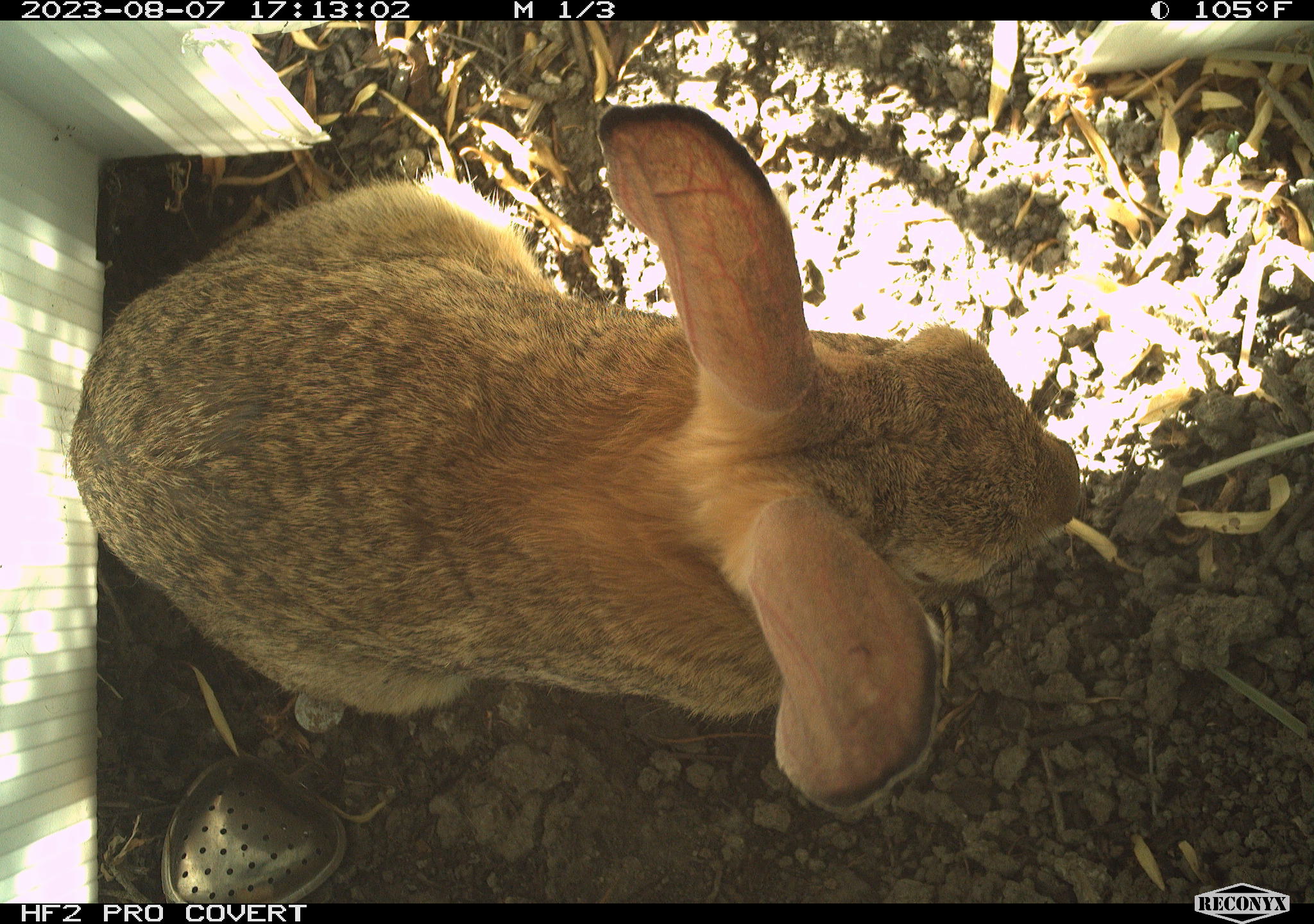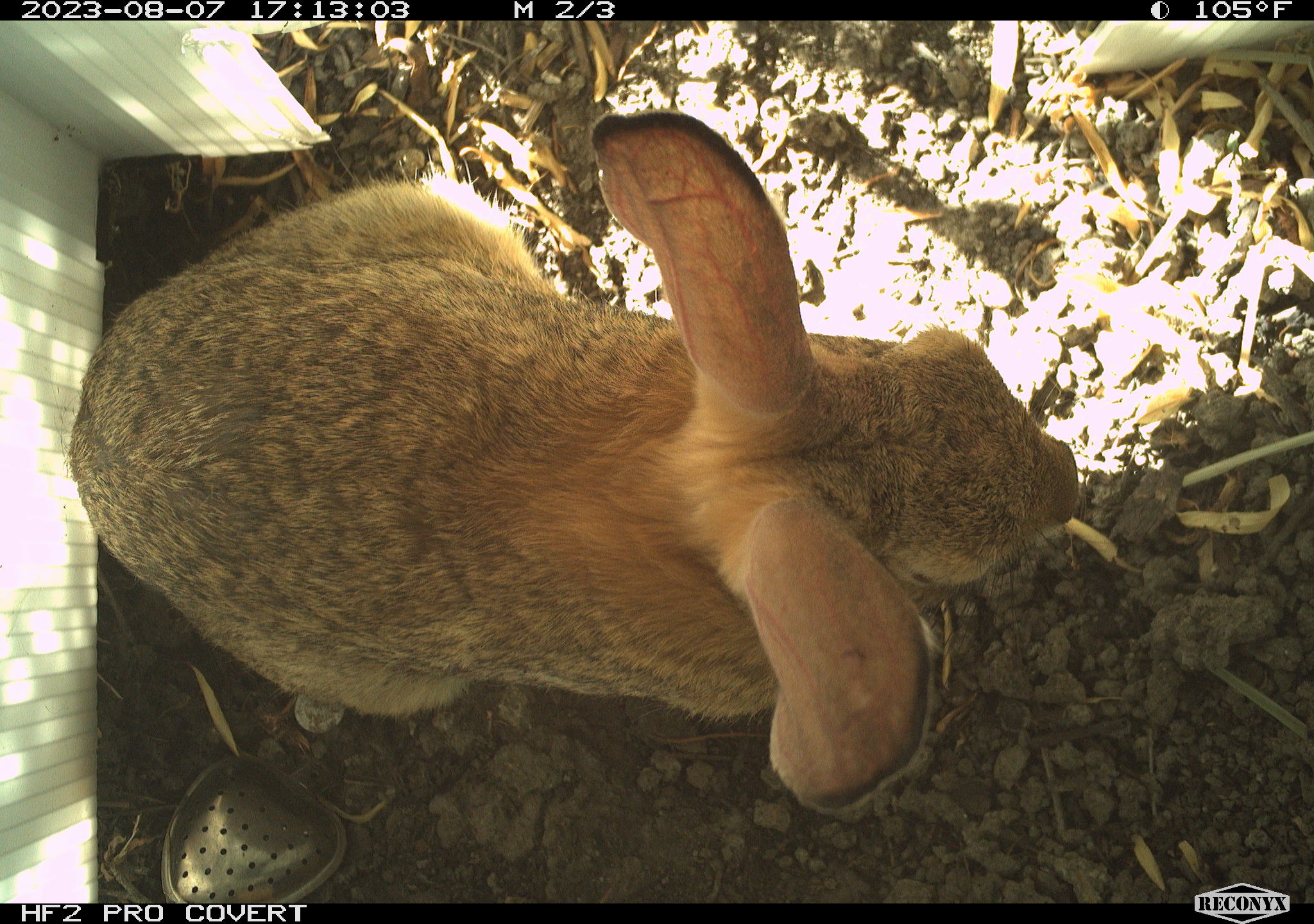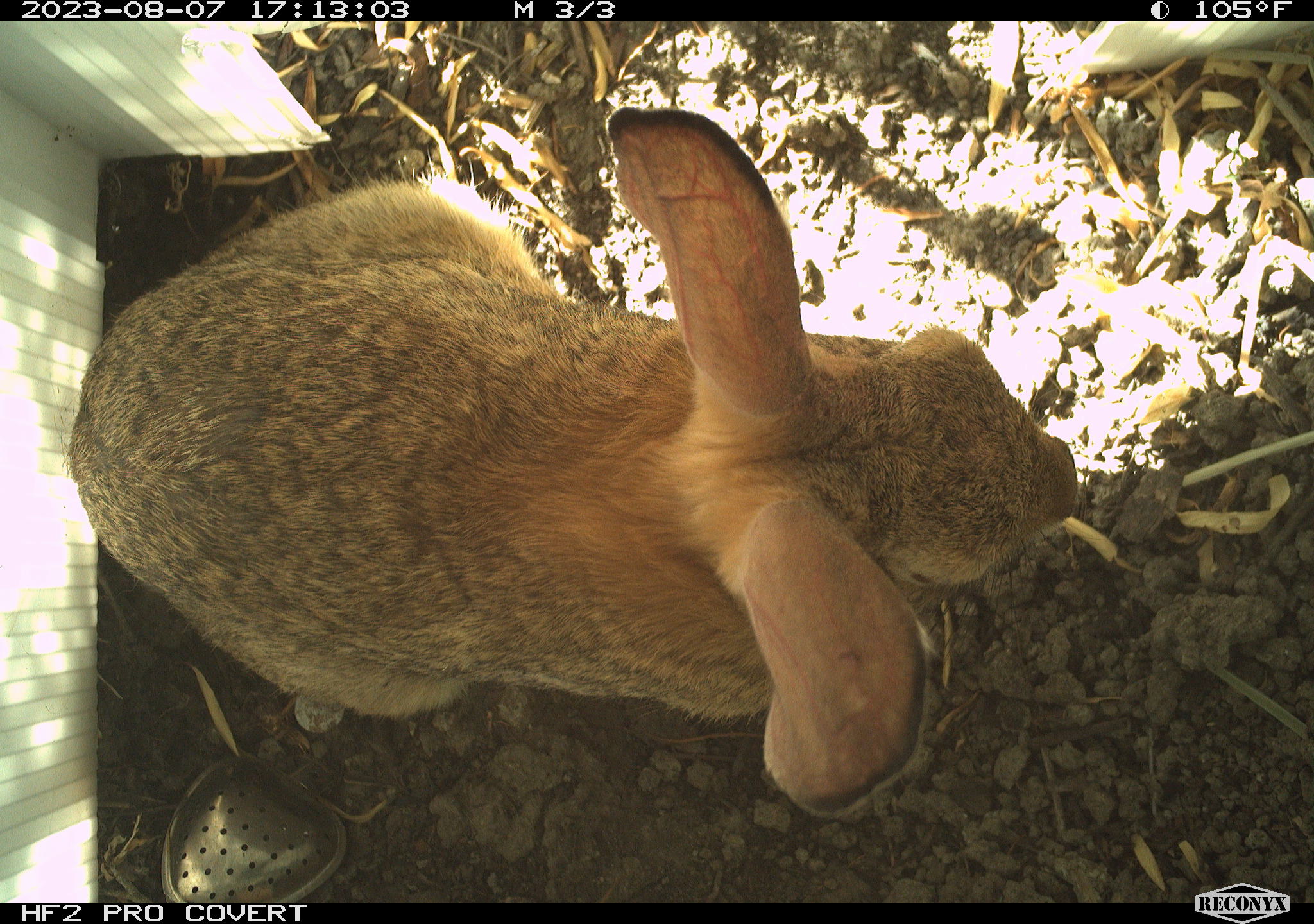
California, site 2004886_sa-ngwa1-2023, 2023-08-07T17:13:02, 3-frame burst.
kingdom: Animalia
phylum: Chordata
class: Mammalia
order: Lagomorpha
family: Leporidae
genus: Sylvilagus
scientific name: Sylvilagus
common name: cottontail rabbits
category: sylvilagus species